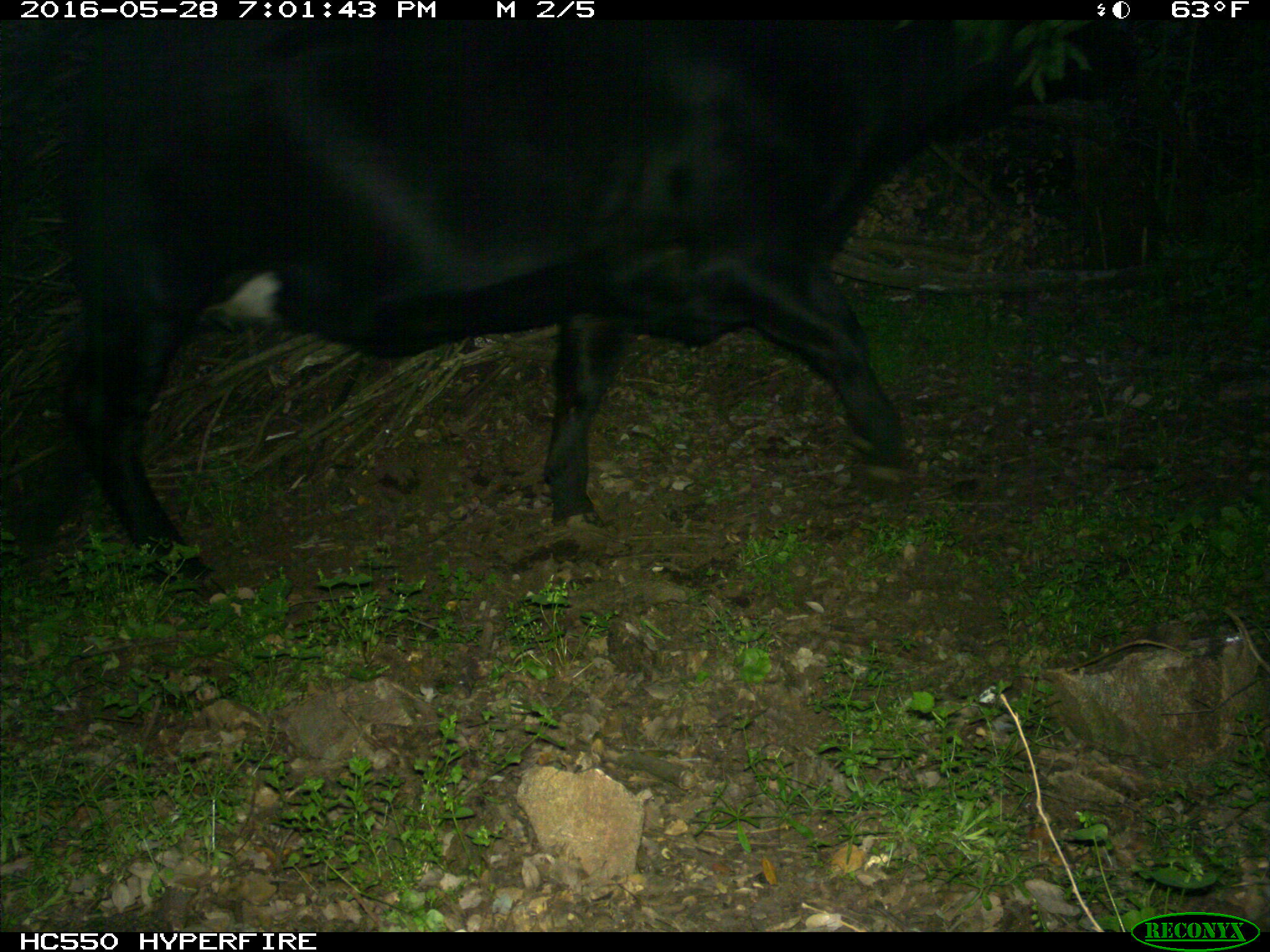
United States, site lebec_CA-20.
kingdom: Animalia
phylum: Chordata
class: Mammalia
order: Artiodactyla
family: Bovidae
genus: Bos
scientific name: Bos taurus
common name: domestic cow